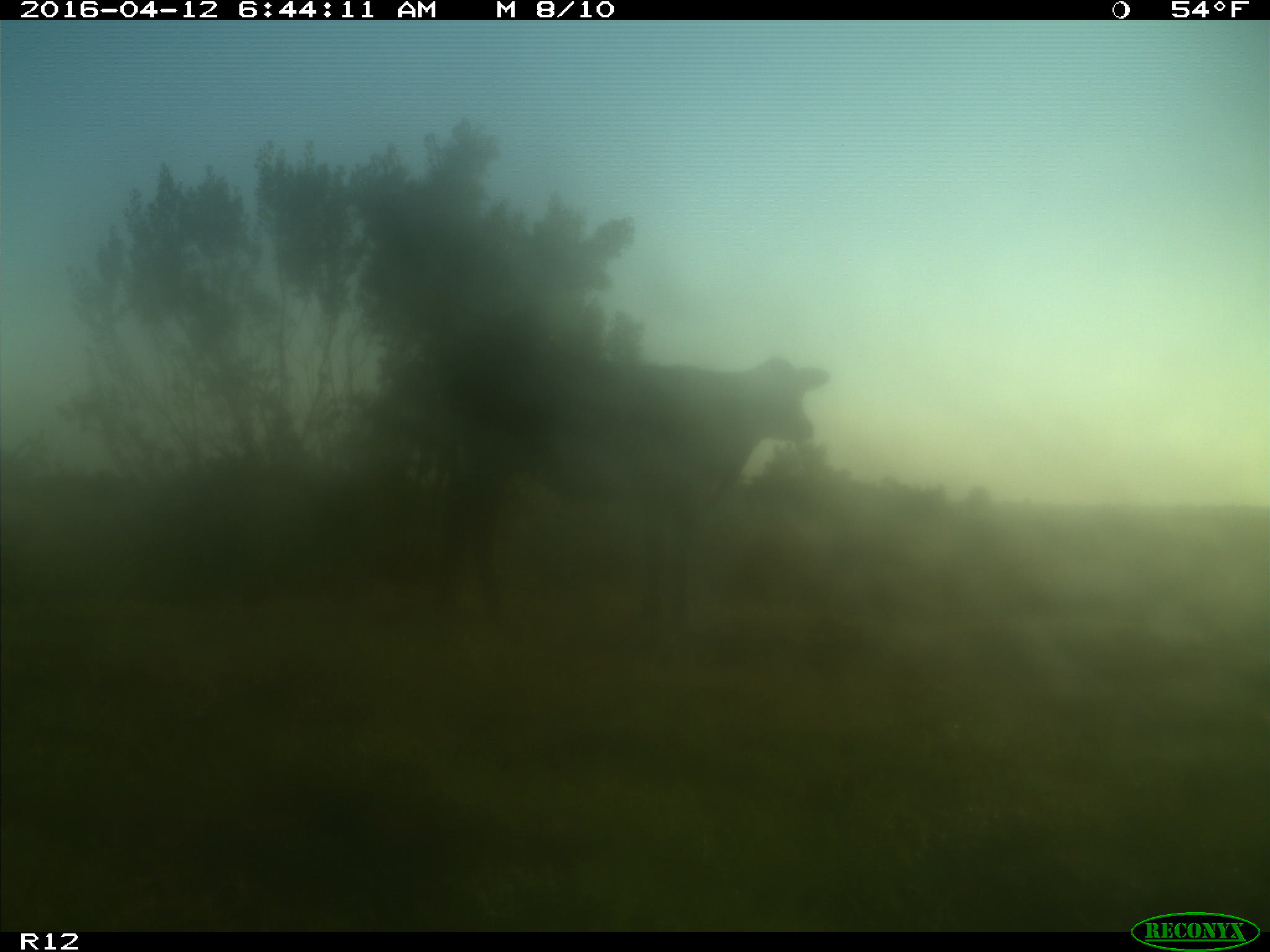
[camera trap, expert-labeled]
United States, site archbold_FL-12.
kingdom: Animalia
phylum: Chordata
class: Mammalia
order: Artiodactyla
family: Bovidae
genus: Bos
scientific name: Bos taurus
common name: domestic cow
Bos taurus (domestic cow).